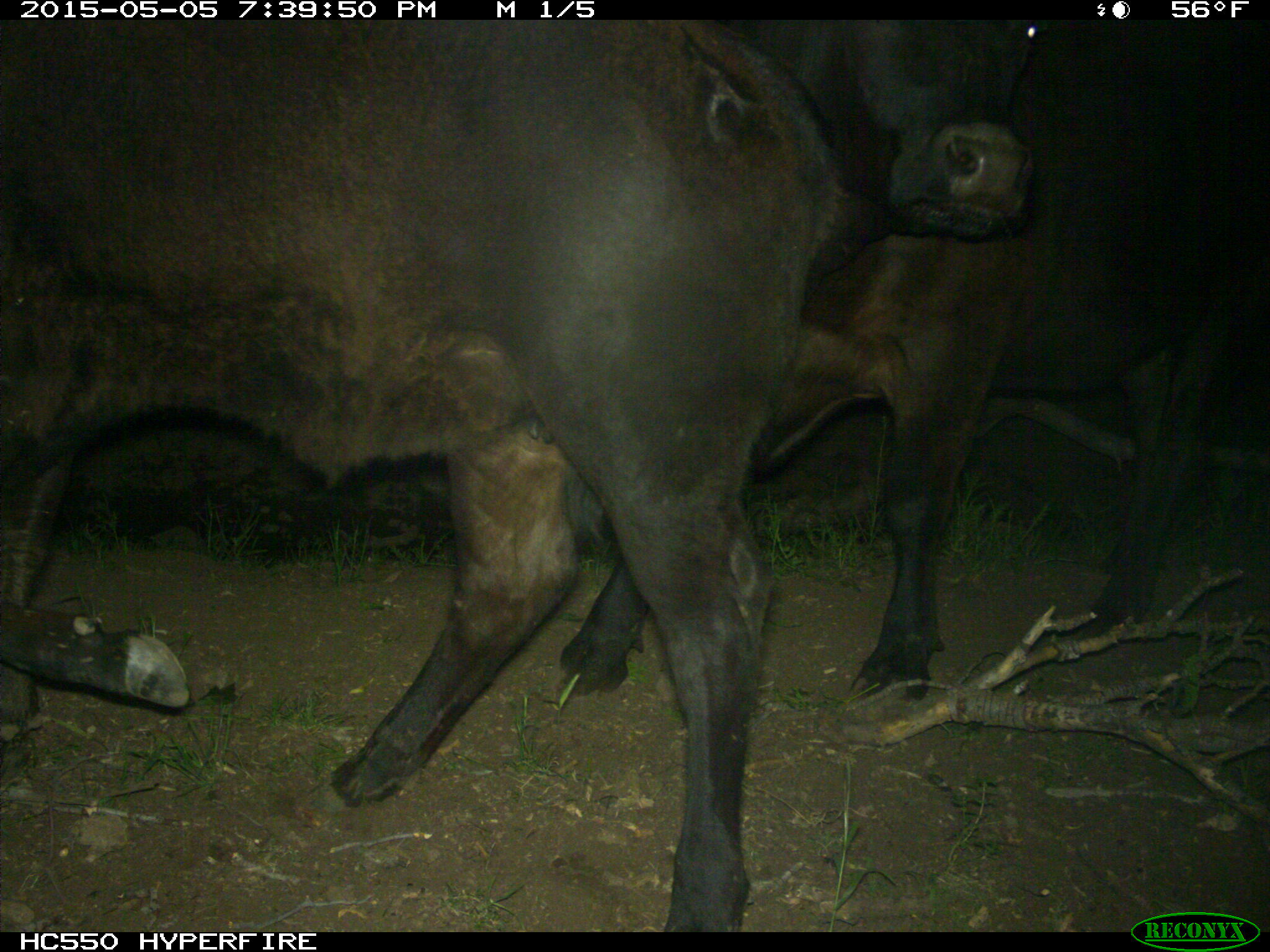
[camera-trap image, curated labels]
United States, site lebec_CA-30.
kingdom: Animalia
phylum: Chordata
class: Mammalia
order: Artiodactyla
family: Bovidae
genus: Bos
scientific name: Bos taurus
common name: domestic cow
Bos taurus (domestic cow).